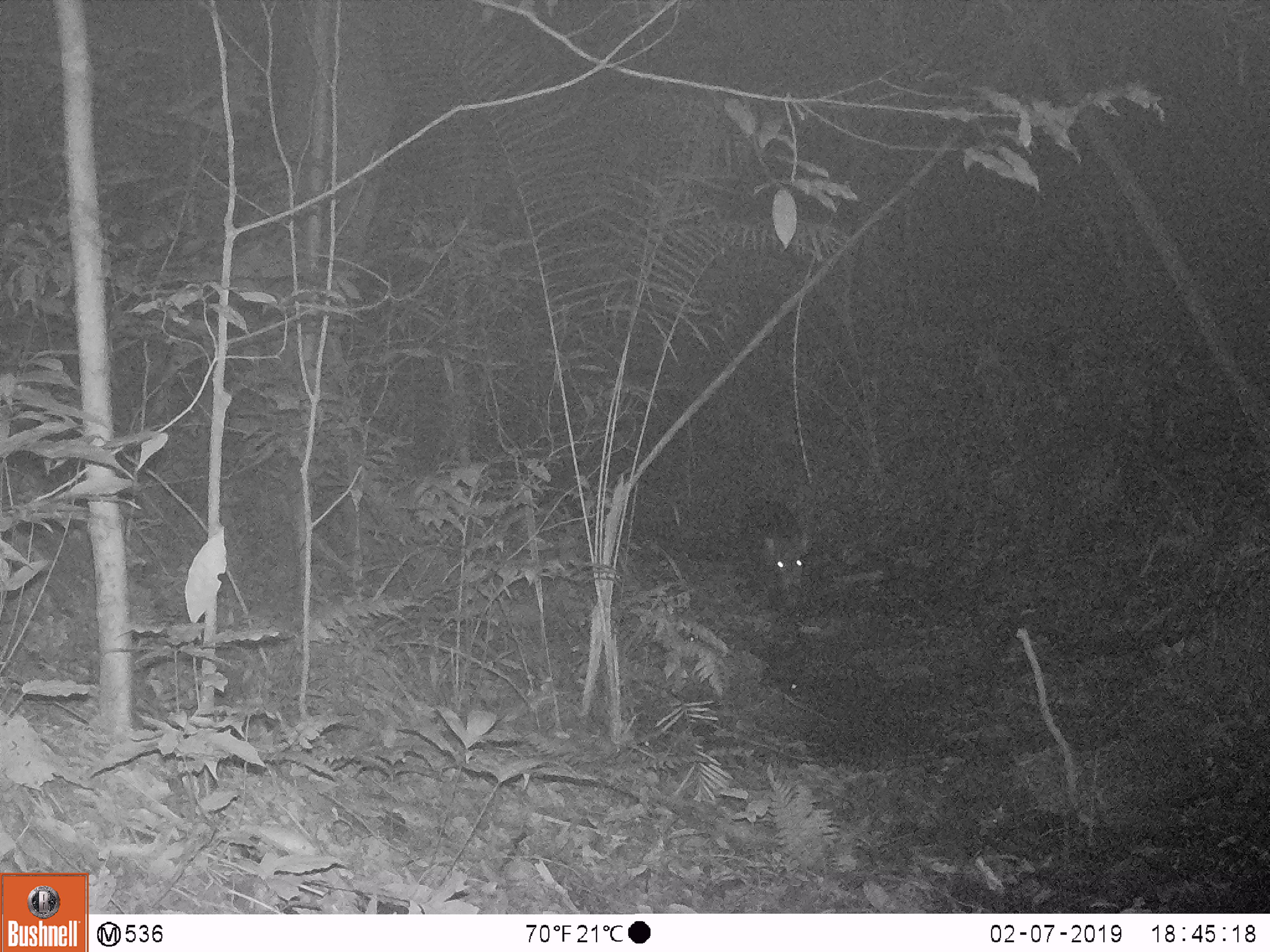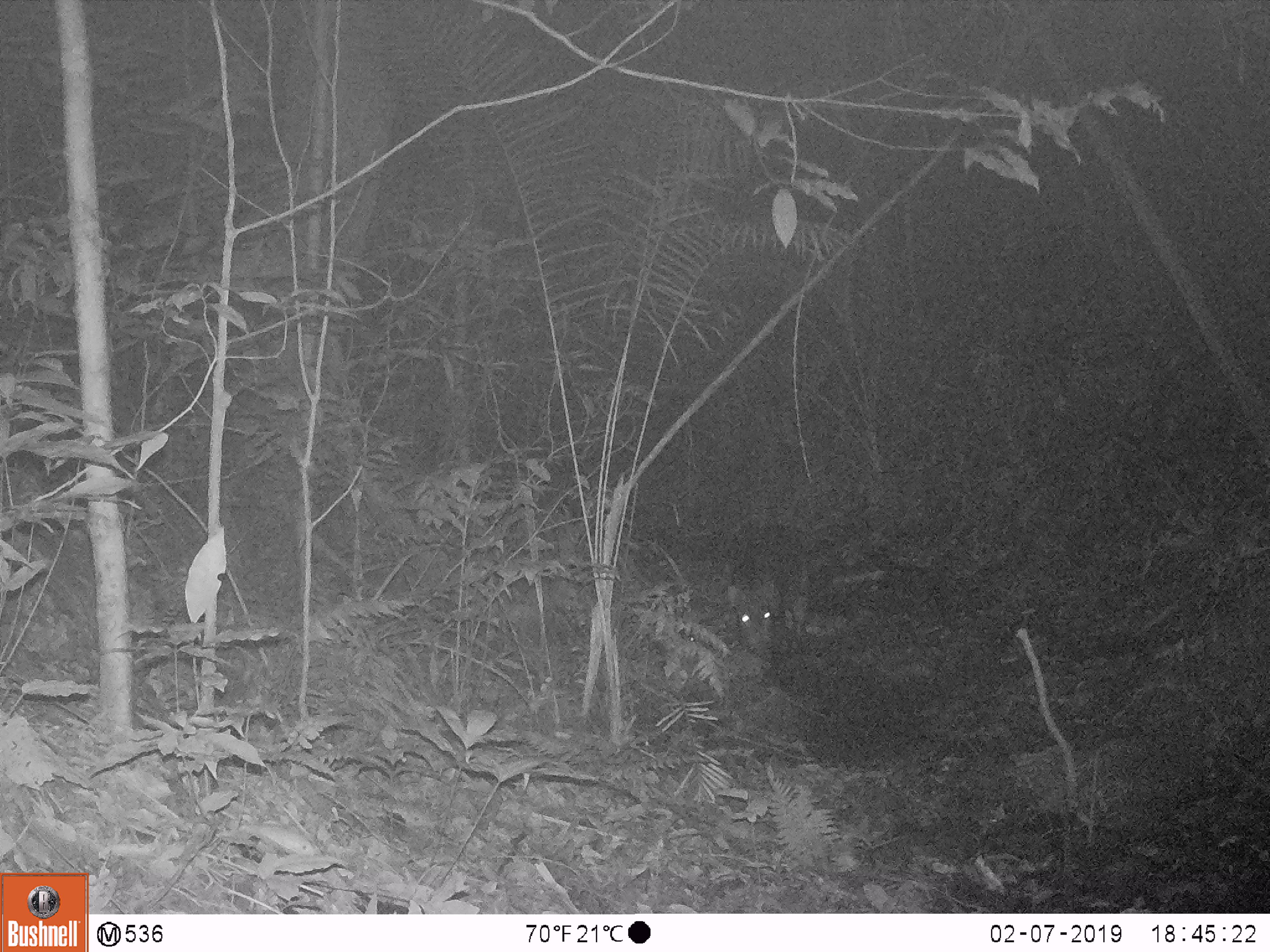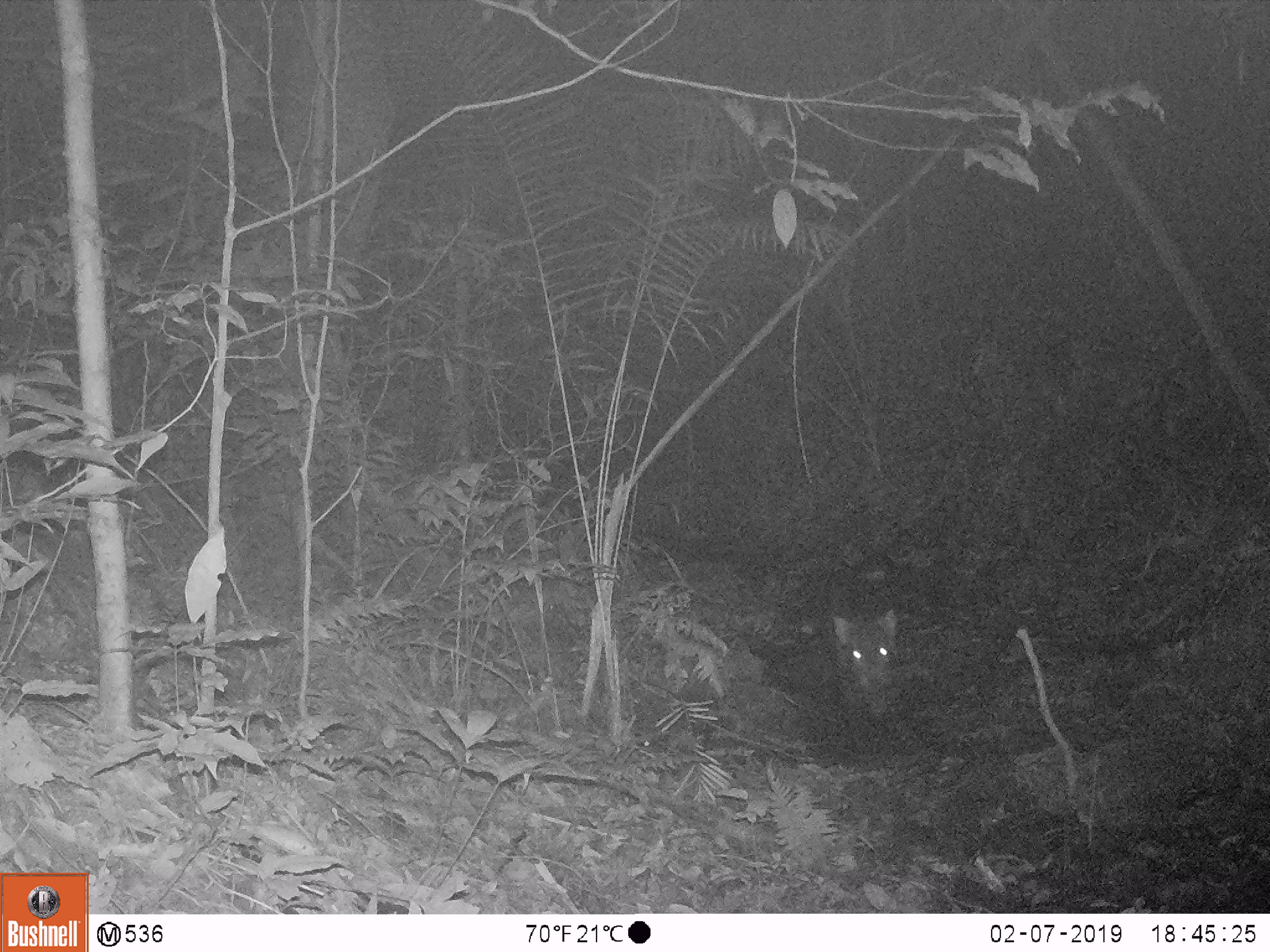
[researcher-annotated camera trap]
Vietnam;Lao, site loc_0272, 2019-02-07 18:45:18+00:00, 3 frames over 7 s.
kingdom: Animalia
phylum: Chordata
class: Mammalia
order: Artiodactyla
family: Suidae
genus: Sus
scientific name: Sus scrofa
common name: eurasian wild pig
Eurasian wild pig (Sus scrofa). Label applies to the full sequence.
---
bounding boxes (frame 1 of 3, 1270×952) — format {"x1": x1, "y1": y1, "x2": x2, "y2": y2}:
eurasian wild pig: {"x1": 742, "y1": 499, "x2": 811, "y2": 607}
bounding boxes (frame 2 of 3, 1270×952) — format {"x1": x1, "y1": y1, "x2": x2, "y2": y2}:
eurasian wild pig: {"x1": 725, "y1": 514, "x2": 810, "y2": 656}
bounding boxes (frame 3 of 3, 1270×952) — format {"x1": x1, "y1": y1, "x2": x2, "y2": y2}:
eurasian wild pig: {"x1": 826, "y1": 561, "x2": 917, "y2": 759}